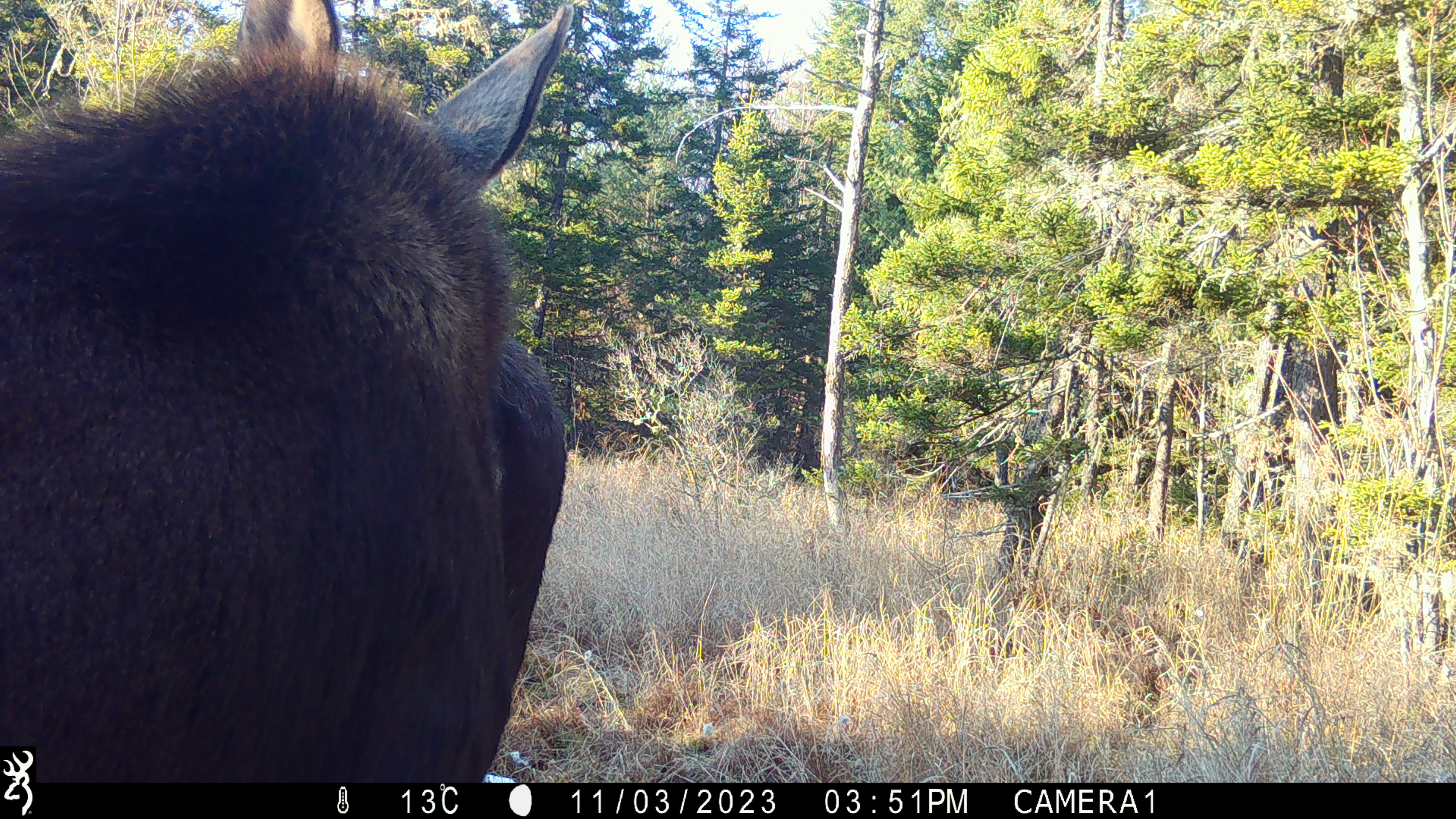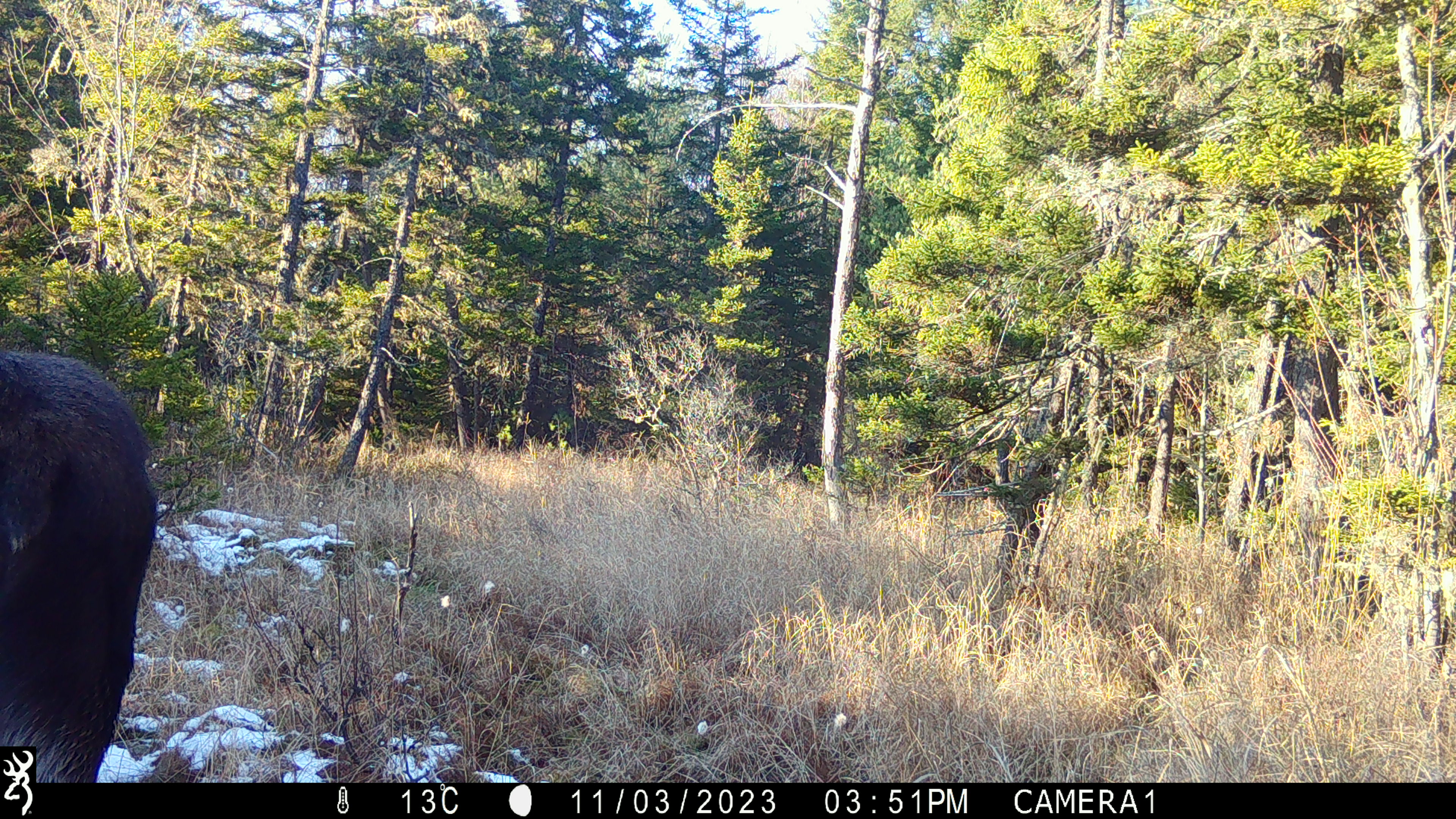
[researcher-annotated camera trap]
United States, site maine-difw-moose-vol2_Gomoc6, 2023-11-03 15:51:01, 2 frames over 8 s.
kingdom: Animalia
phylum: Chordata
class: Mammalia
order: Artiodactyla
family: Cervidae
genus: Alces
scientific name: Alces alces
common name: moose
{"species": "moose (Alces alces)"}